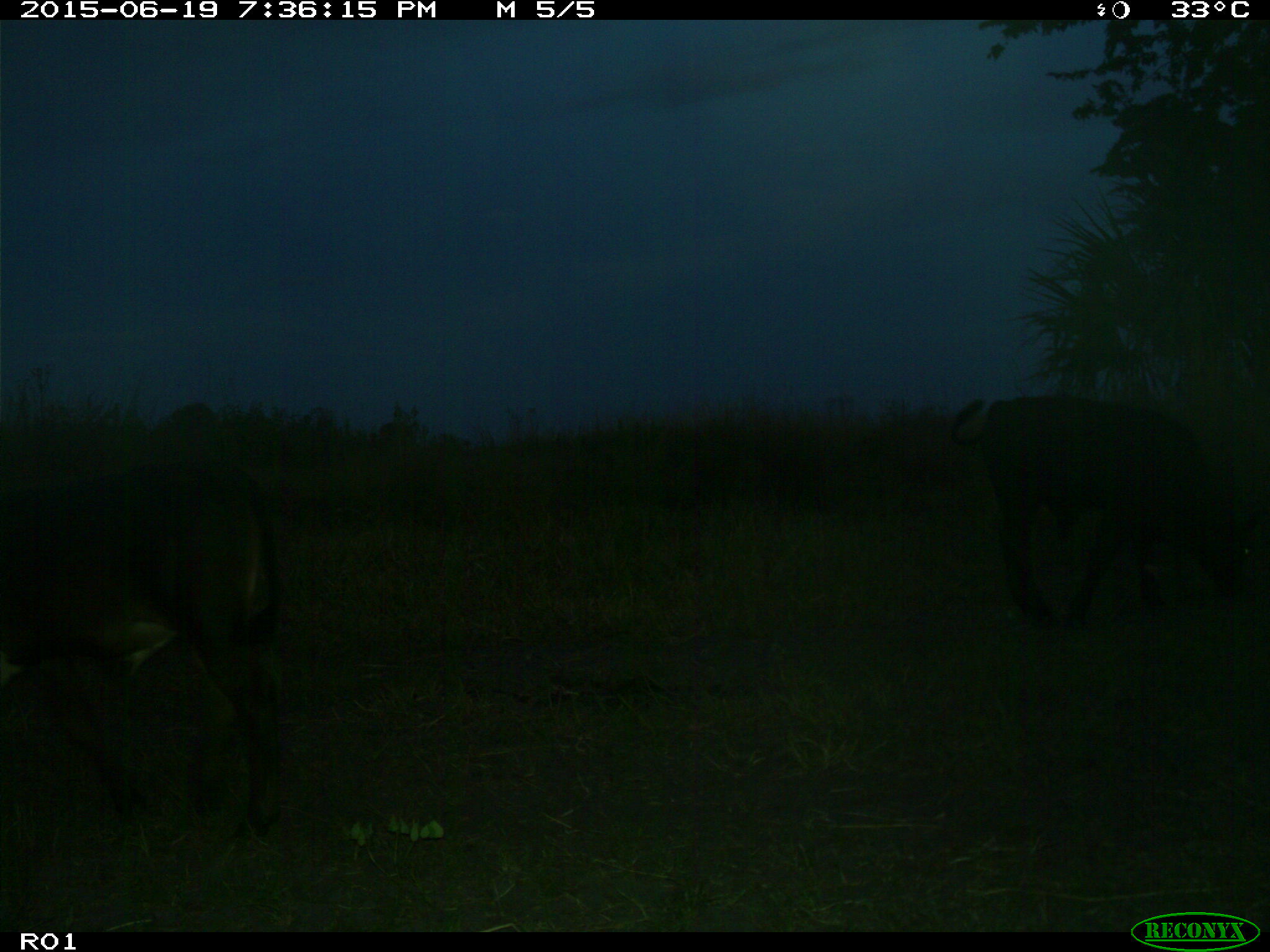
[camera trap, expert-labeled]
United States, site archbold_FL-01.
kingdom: Animalia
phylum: Chordata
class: Mammalia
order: Artiodactyla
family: Bovidae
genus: Bos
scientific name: Bos taurus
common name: domestic cow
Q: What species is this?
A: Bos taurus (domestic cow).